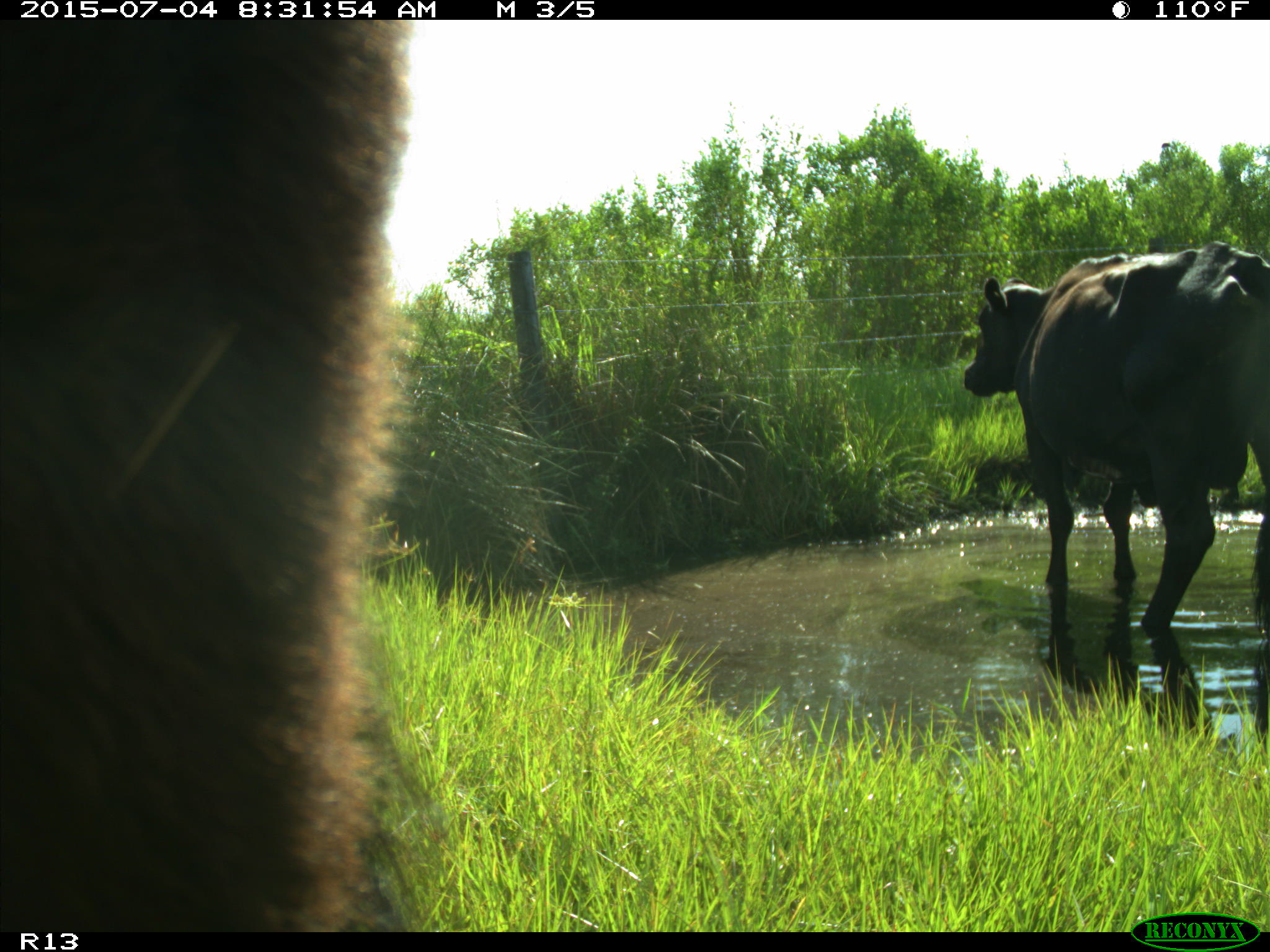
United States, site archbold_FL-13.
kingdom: Animalia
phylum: Chordata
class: Mammalia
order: Artiodactyla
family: Bovidae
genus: Bos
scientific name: Bos taurus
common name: domestic cow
Bos taurus (domestic cow).